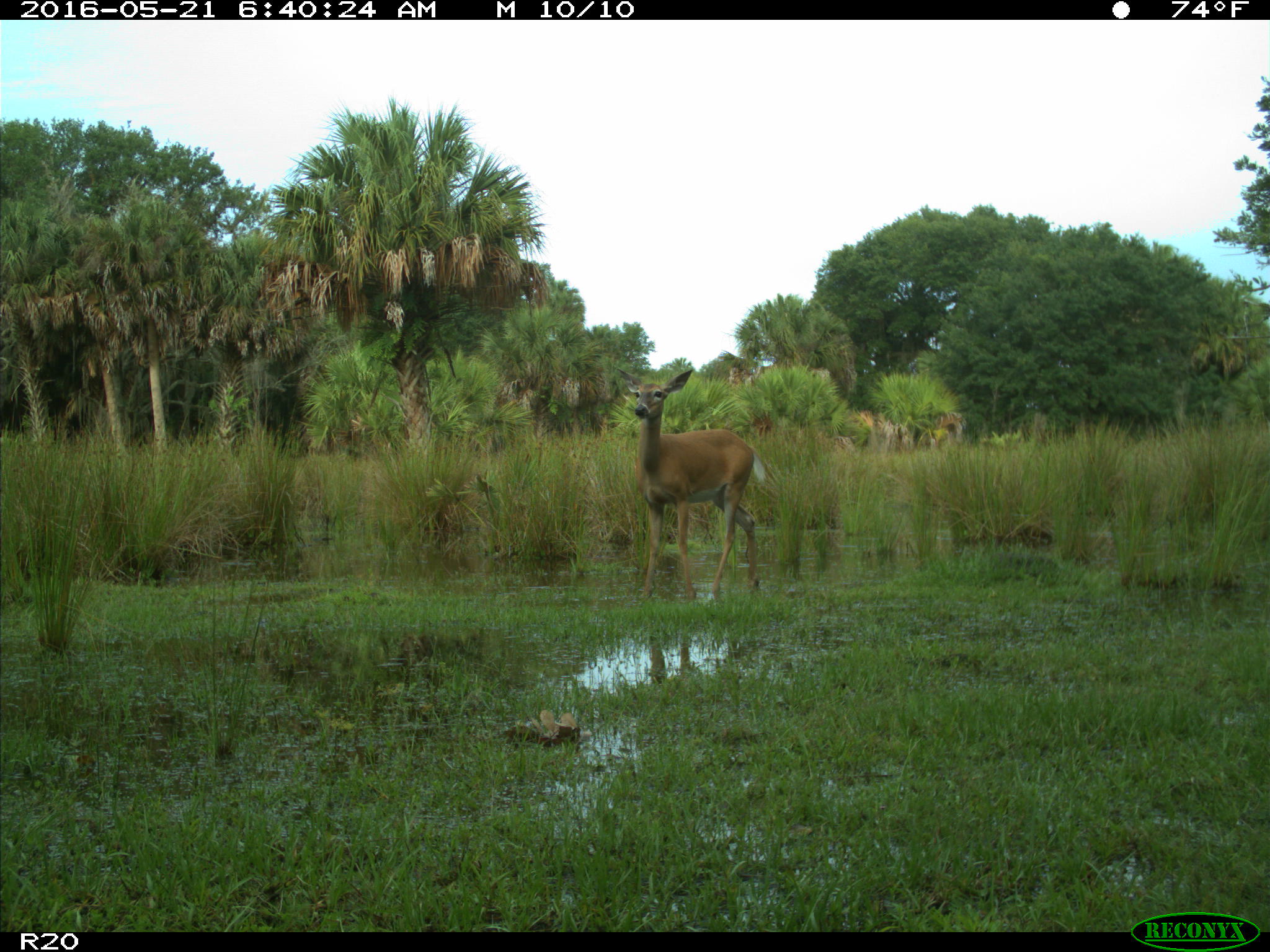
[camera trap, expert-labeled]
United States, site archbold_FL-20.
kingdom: Animalia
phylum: Chordata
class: Mammalia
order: Artiodactyla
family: Cervidae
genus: Odocoileus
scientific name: Odocoileus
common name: deer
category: unidentified deer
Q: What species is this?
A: Unidentified deer (deer) (Odocoileus).